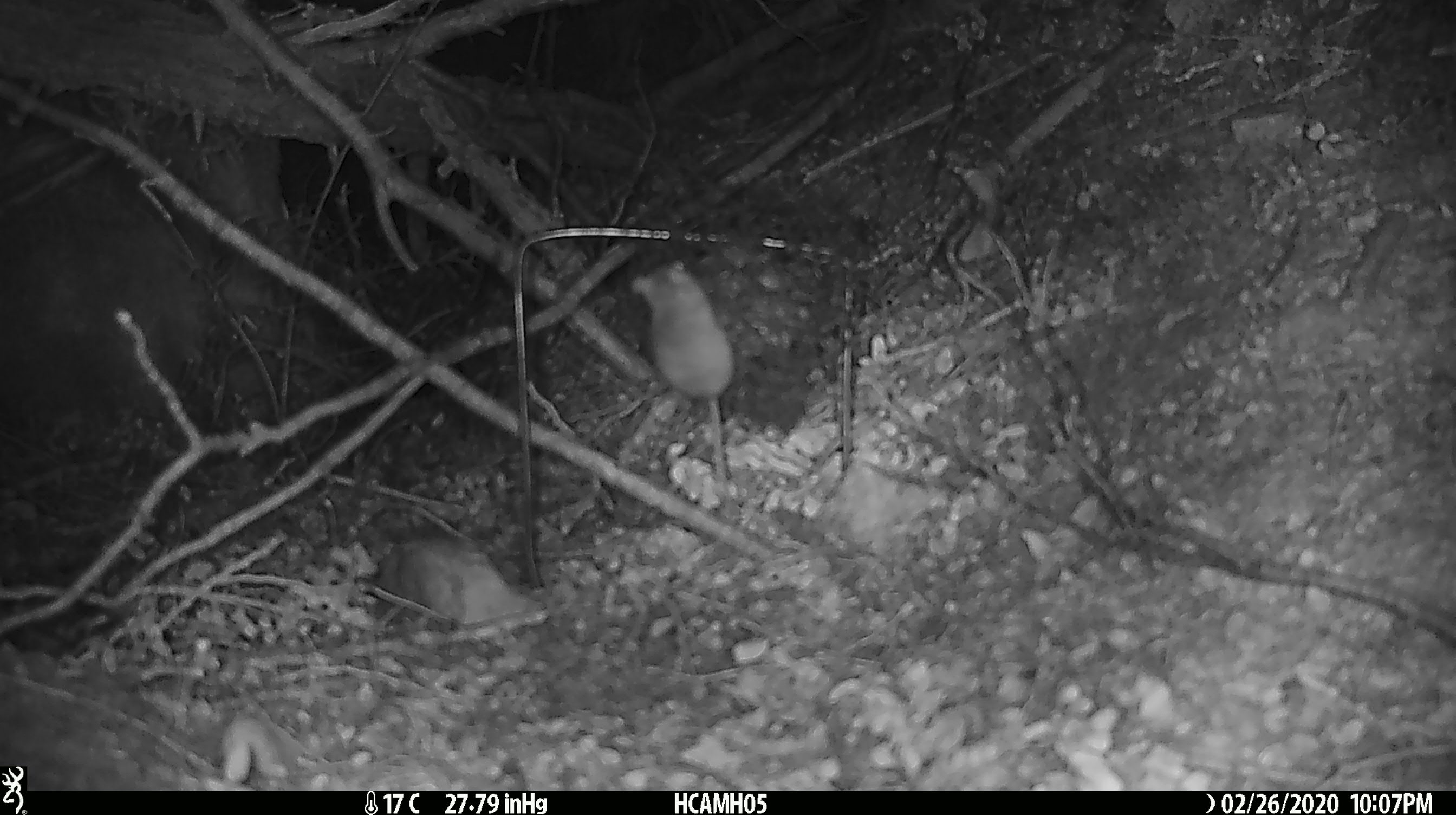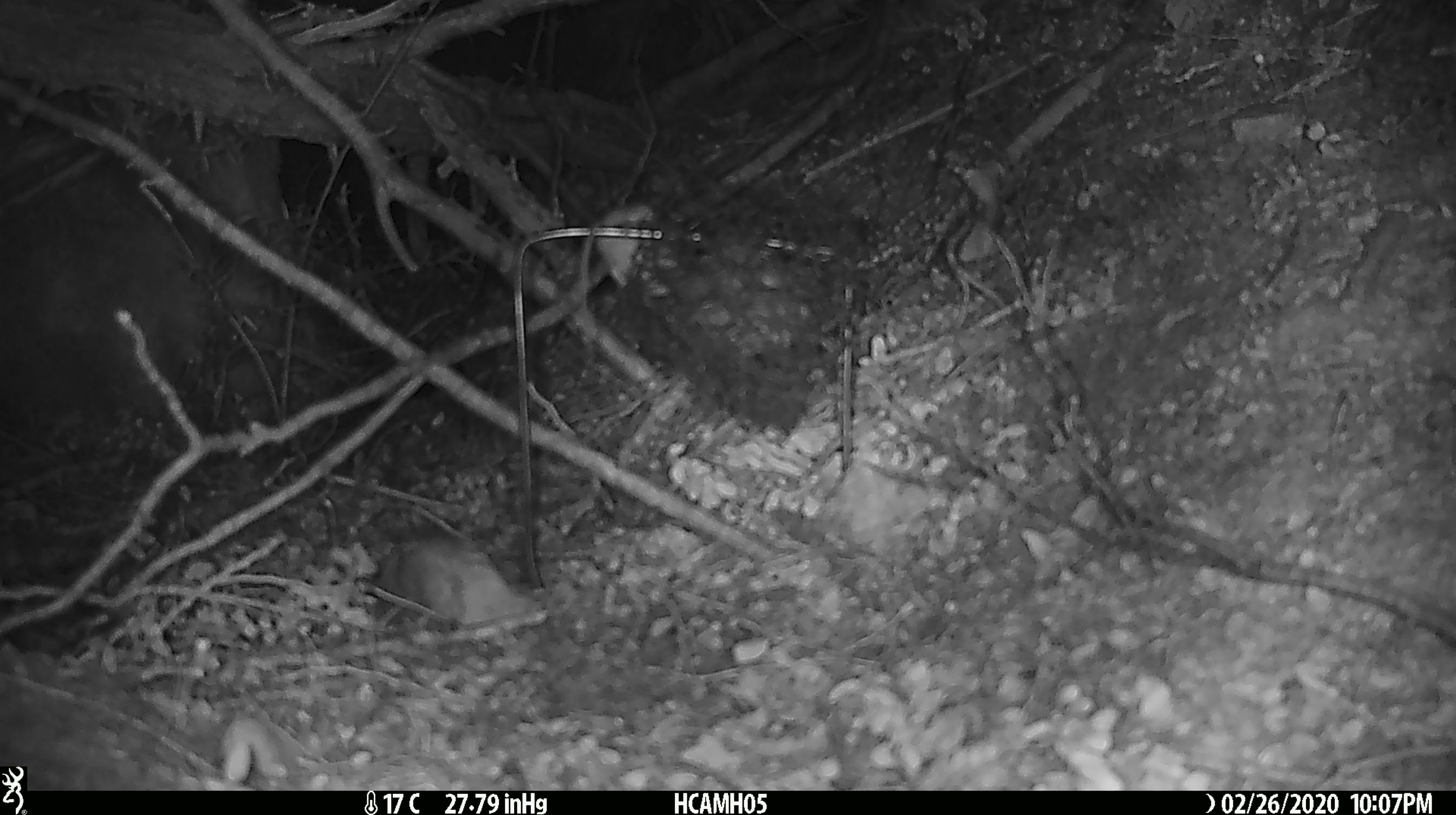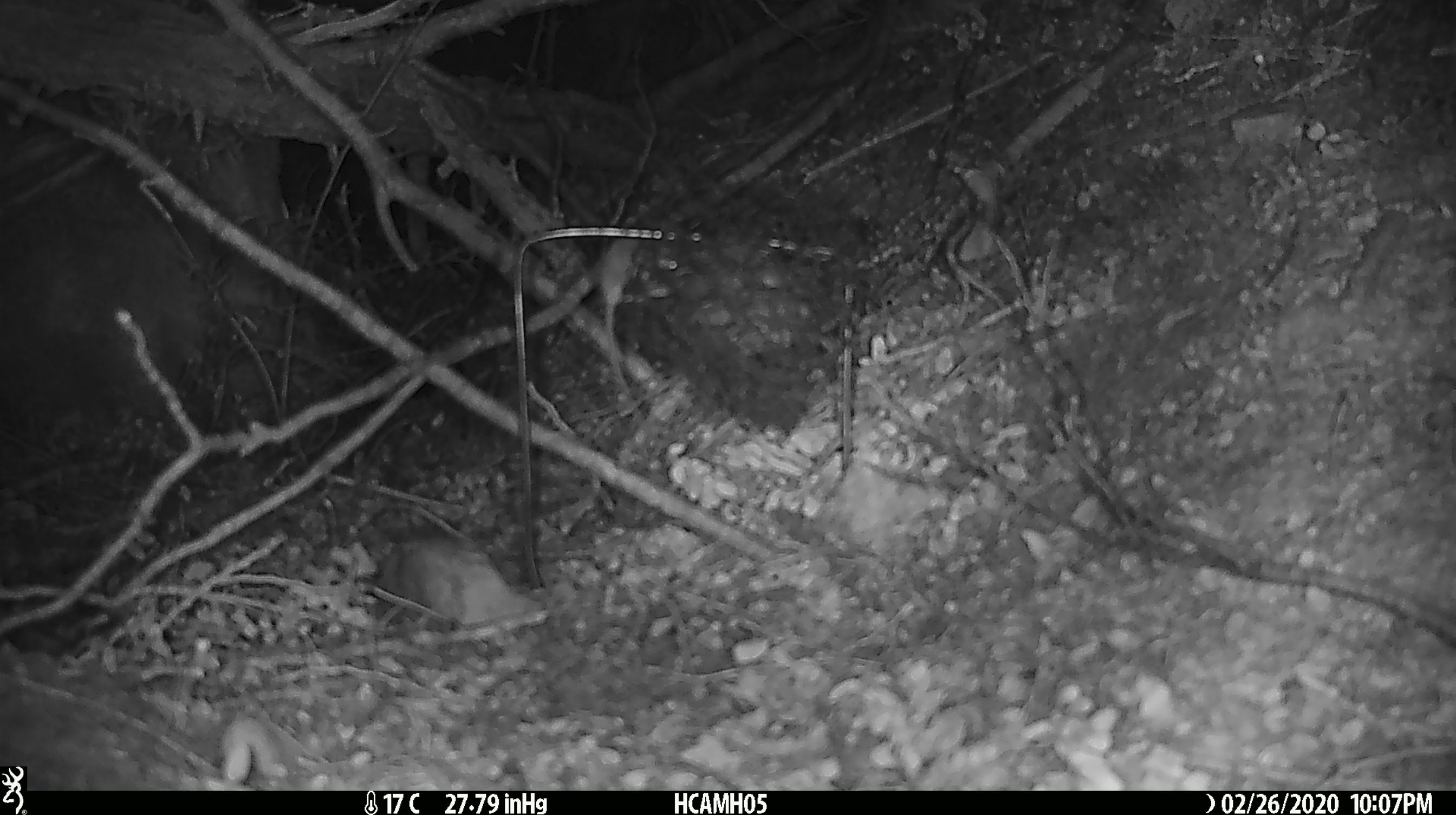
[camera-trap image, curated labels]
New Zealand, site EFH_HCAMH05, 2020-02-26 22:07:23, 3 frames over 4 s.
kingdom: Animalia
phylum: Chordata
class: Mammalia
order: Rodentia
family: Muridae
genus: Mus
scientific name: Mus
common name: mouse